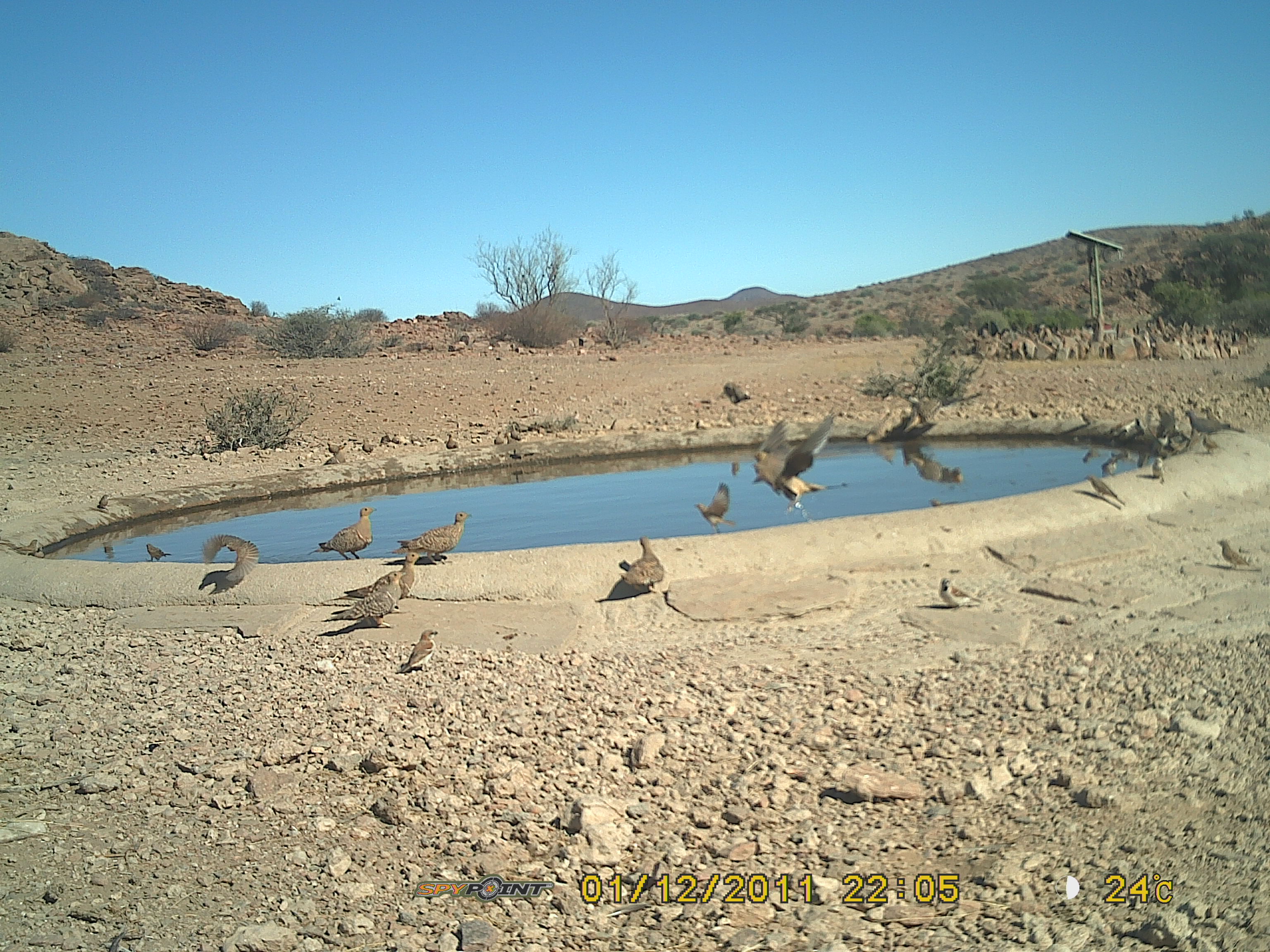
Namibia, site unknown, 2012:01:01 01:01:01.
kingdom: Animalia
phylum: Chordata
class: Aves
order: Pterocliformes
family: Pteroclidae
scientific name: Pteroclidae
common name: sandgrouse